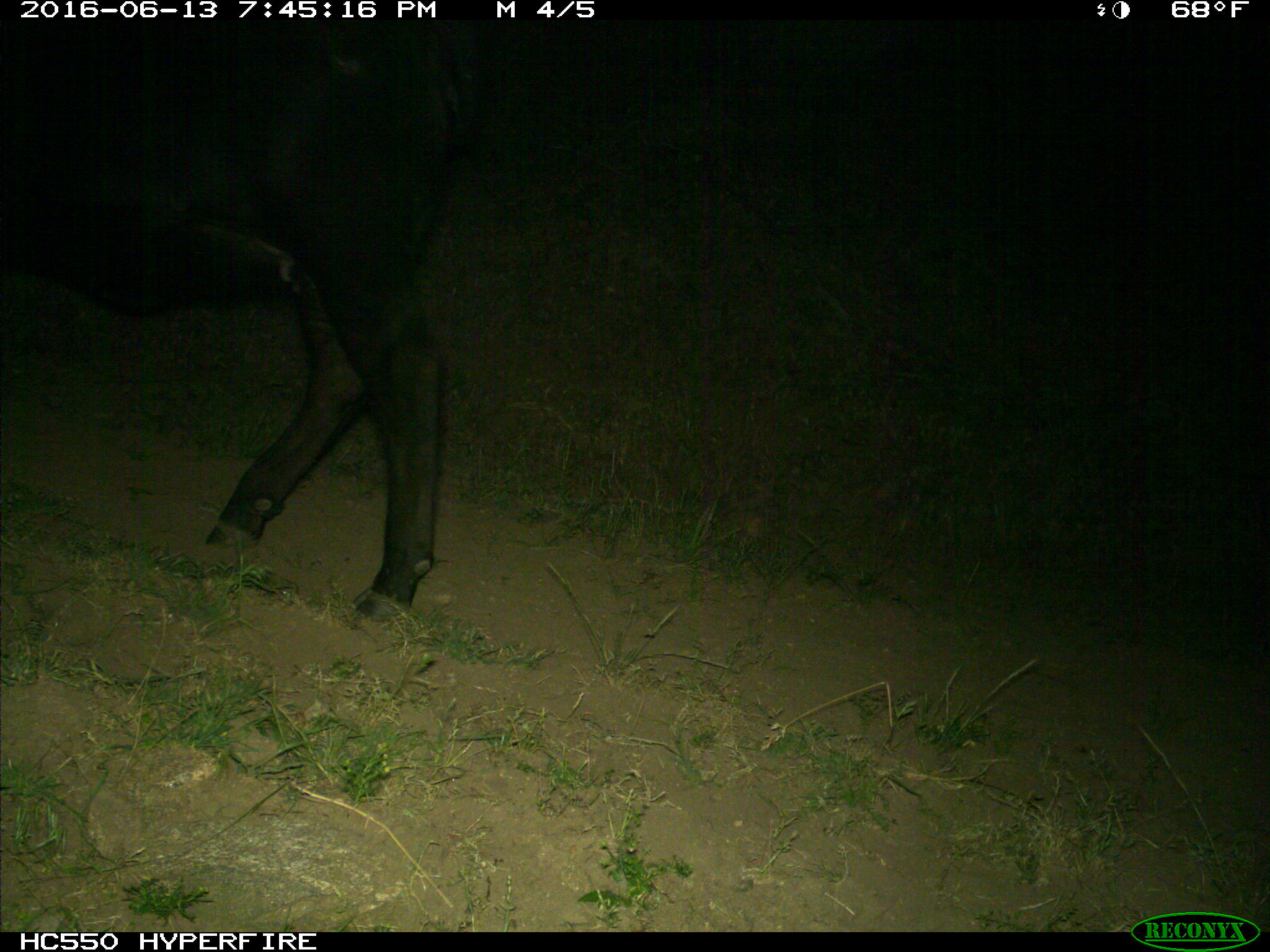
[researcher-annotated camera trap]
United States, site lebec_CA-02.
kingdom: Animalia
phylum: Chordata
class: Mammalia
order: Artiodactyla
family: Bovidae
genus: Bos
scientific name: Bos taurus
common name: domestic cow